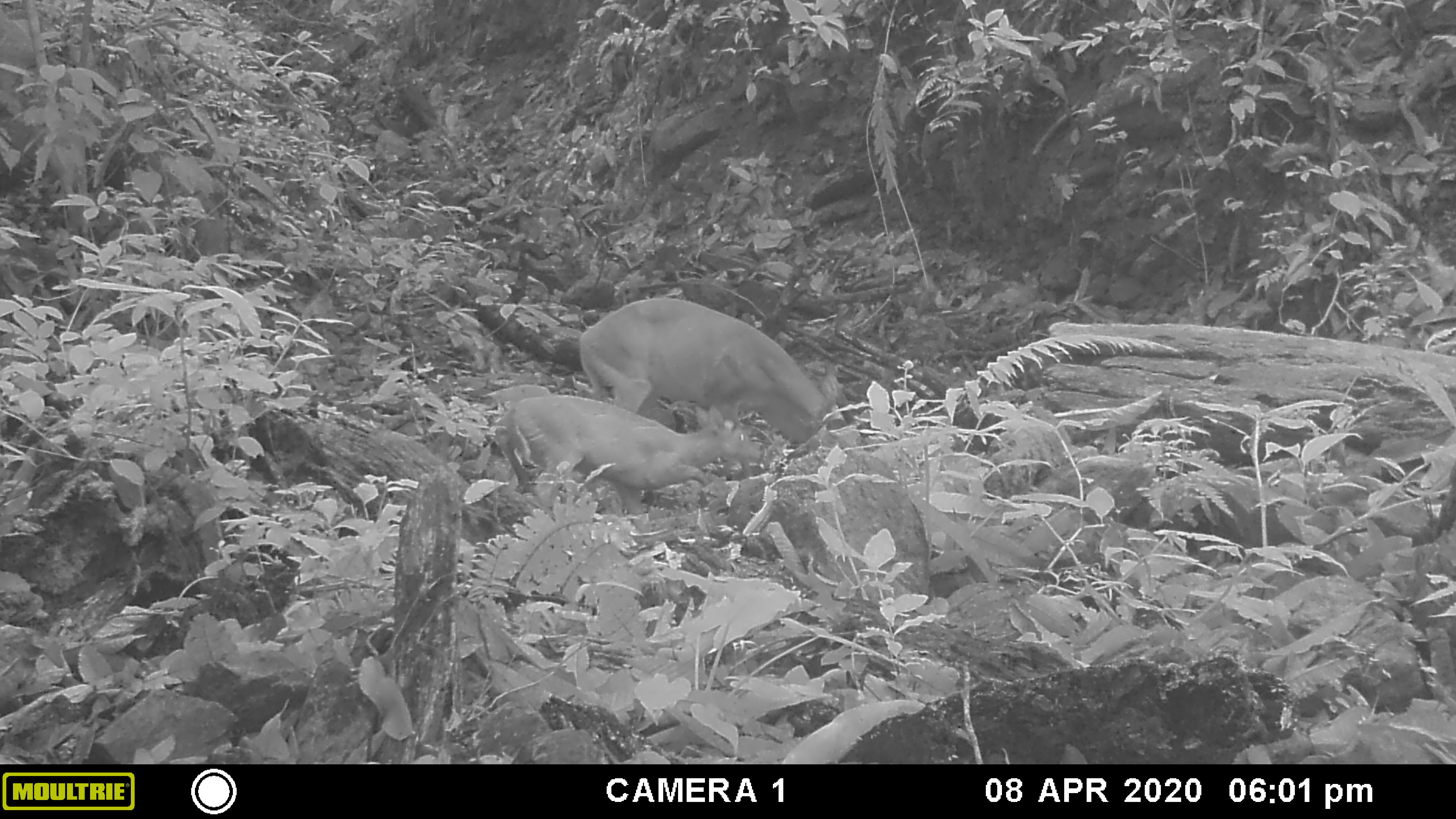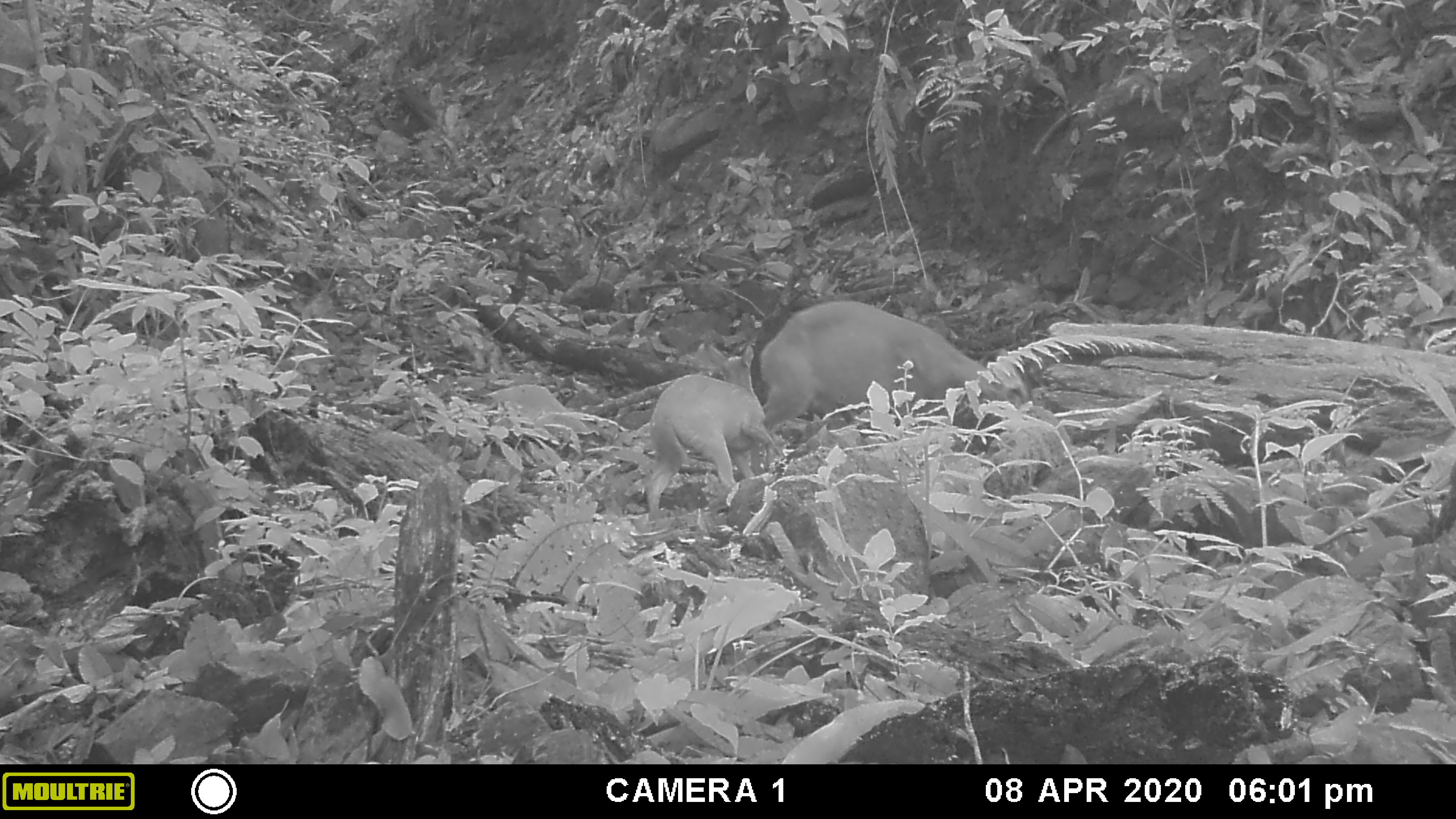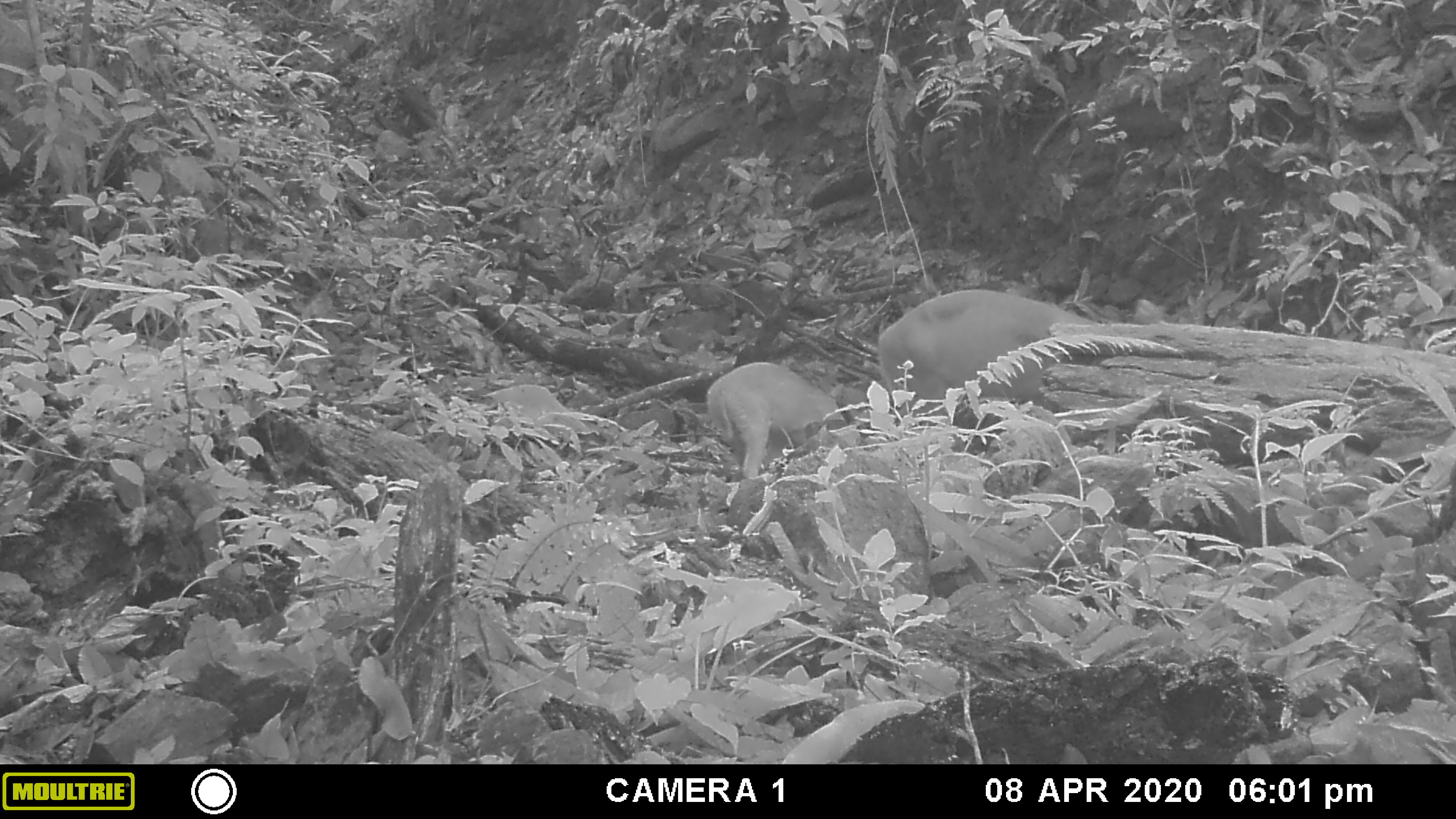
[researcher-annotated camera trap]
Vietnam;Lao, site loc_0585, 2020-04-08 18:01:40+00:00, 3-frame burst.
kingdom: Animalia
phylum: Chordata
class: Mammalia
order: Artiodactyla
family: Cervidae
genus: Muntiacus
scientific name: Muntiacus muntjak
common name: red muntjac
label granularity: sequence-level